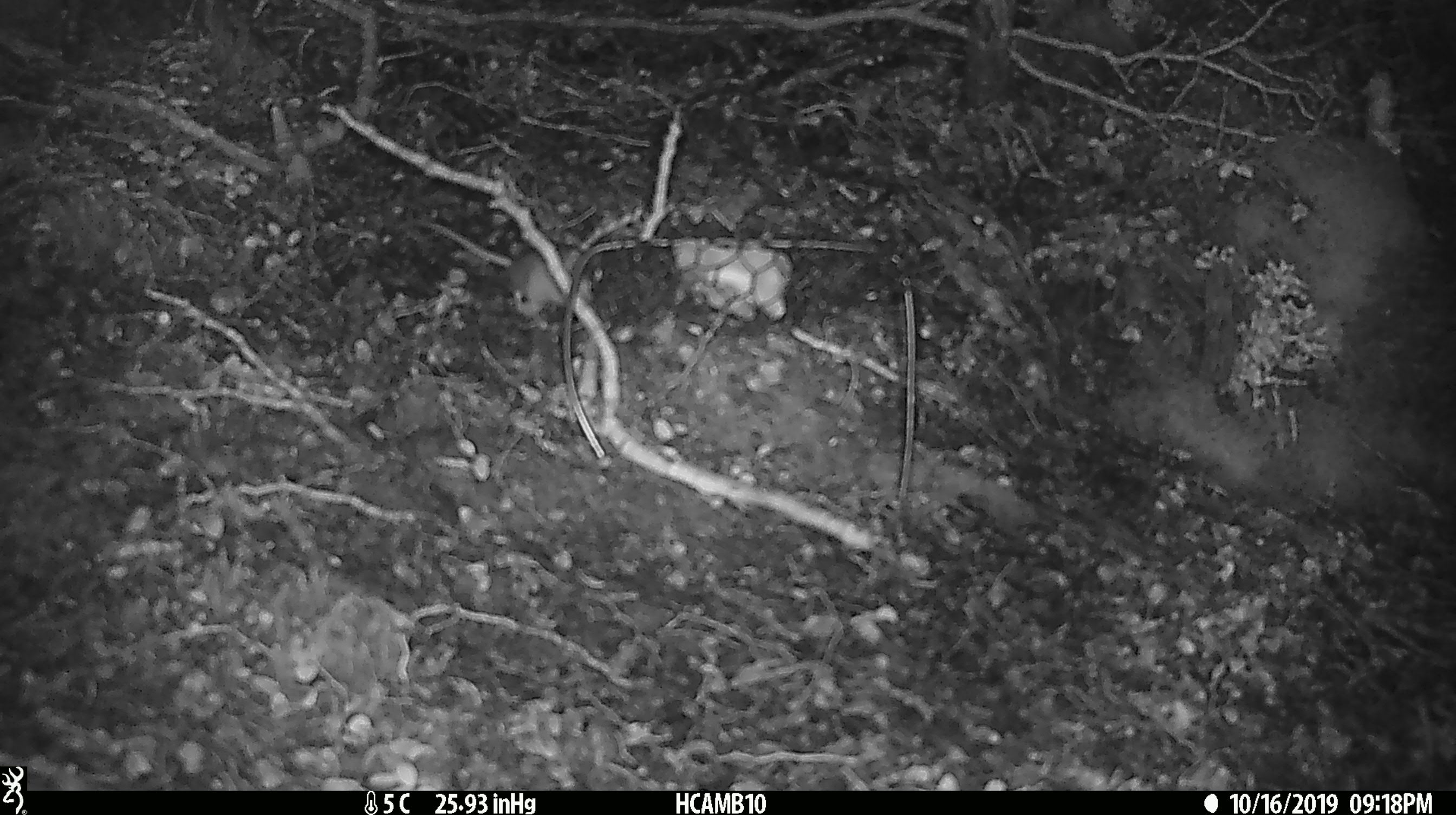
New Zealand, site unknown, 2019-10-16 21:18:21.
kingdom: Animalia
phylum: Chordata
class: Mammalia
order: Rodentia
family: Muridae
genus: Mus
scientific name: Mus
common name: mouse